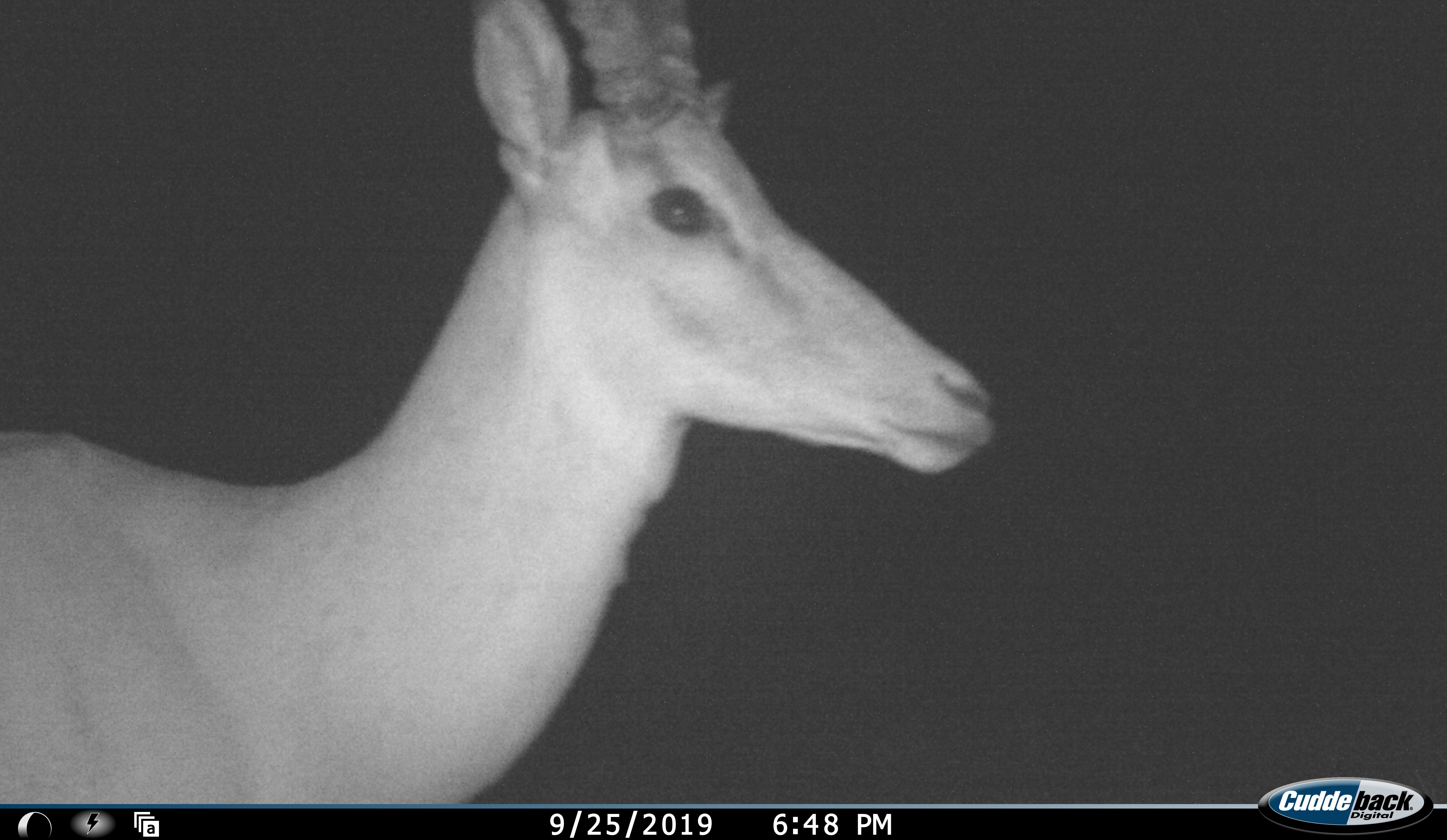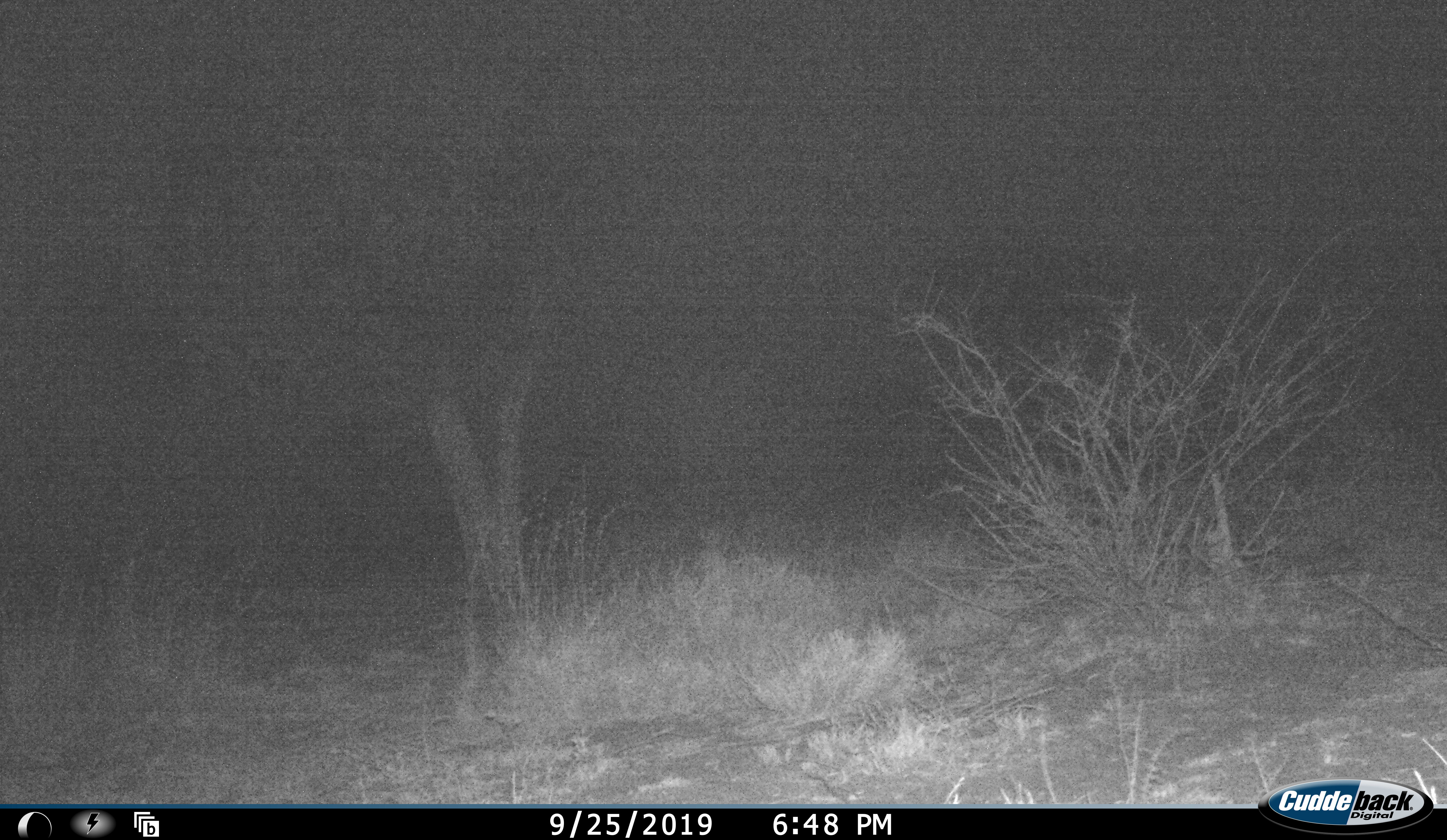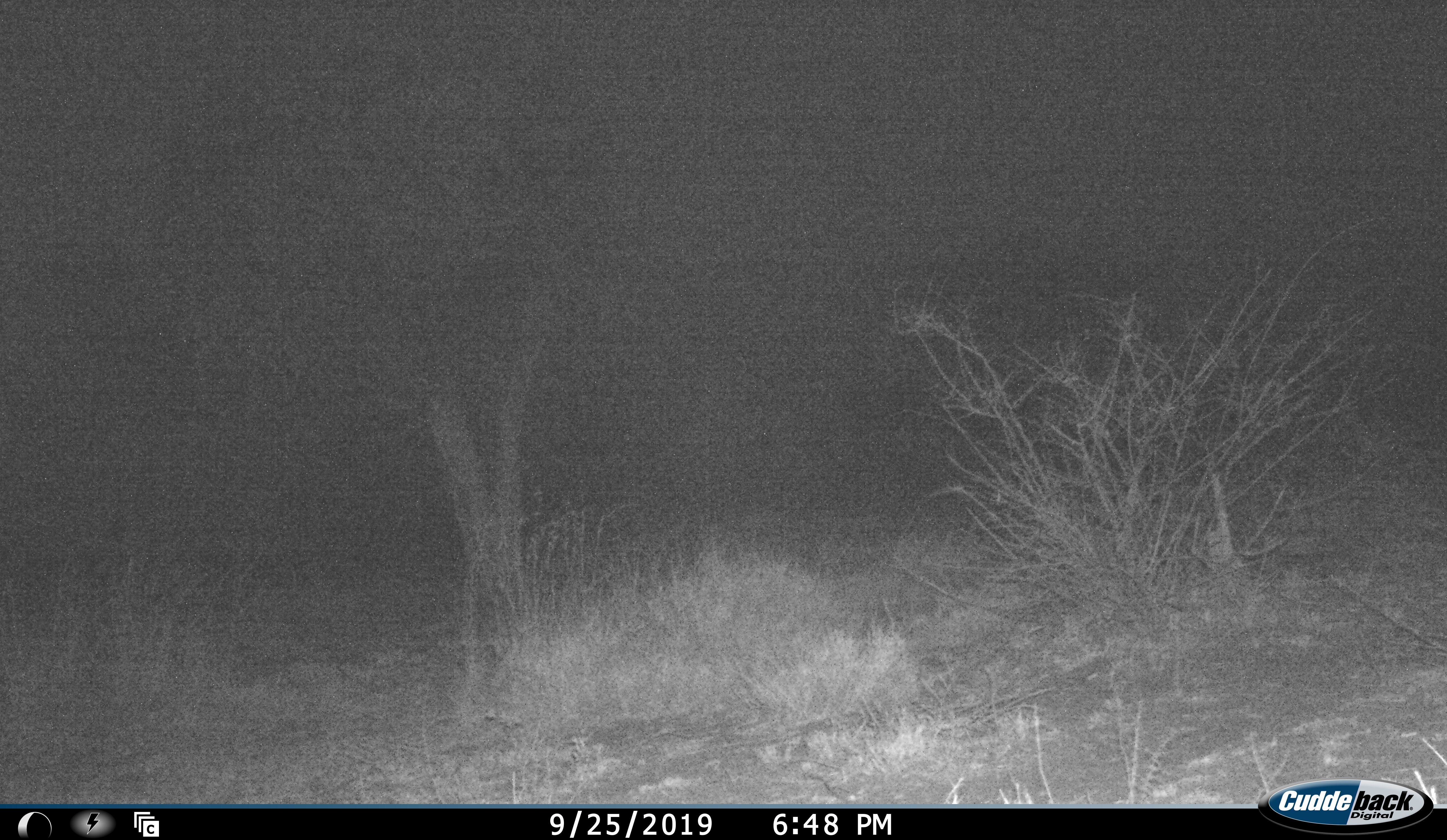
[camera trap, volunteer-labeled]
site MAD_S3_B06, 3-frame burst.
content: unidentified animal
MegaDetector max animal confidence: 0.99